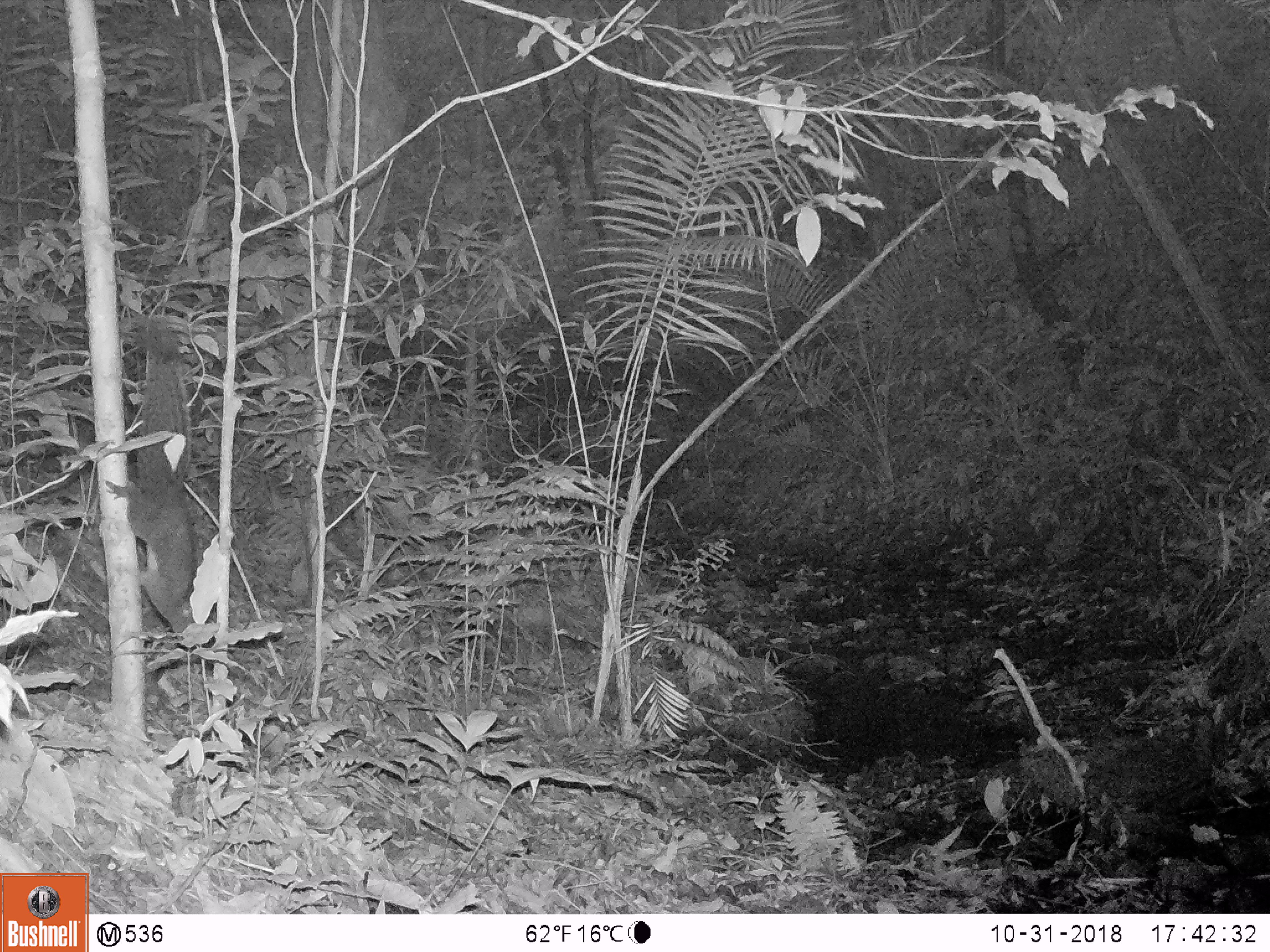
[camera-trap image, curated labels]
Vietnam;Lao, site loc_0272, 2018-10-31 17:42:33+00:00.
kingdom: Animalia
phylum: Chordata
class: Mammalia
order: Rodentia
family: Sciuridae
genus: Callosciurus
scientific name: Callosciurus erythraeus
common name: pallas's squirrel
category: pallass squirrel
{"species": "pallass squirrel (pallas's squirrel) (Callosciurus erythraeus)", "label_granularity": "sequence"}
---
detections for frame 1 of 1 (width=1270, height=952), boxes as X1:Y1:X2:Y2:
pallass squirrel: 104:329:203:648